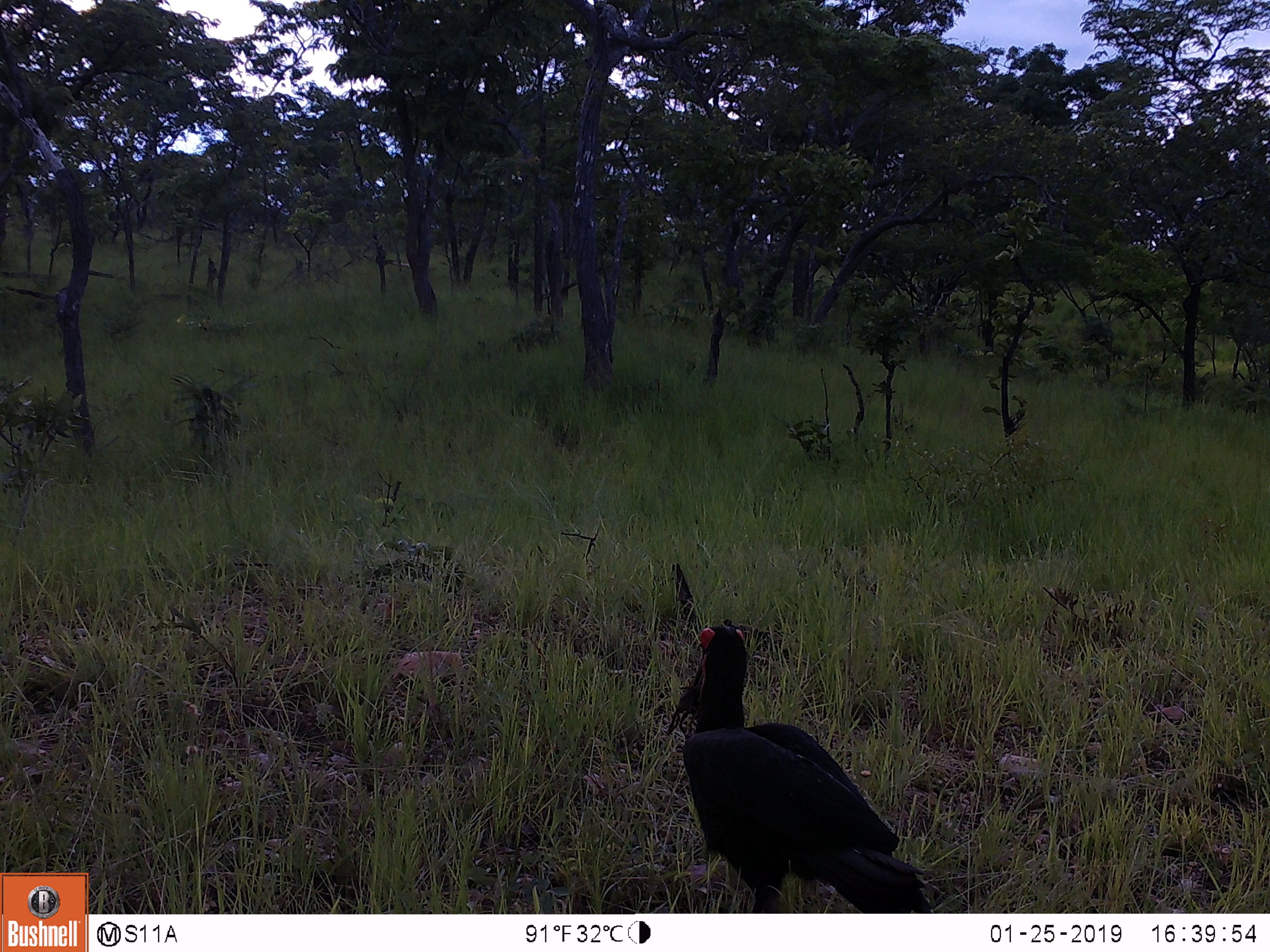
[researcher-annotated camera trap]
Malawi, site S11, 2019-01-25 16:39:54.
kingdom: Animalia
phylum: Chordata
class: Aves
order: Bucerotiformes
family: Bucorvidae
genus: Bucorvus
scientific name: Bucorvus leadbeateri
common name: southern ground hornbill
Southern ground hornbill (Bucorvus leadbeateri), count 1.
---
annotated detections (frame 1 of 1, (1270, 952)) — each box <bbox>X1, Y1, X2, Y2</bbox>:
southern ground hornbill: <bbox>649, 607, 941, 911</bbox>